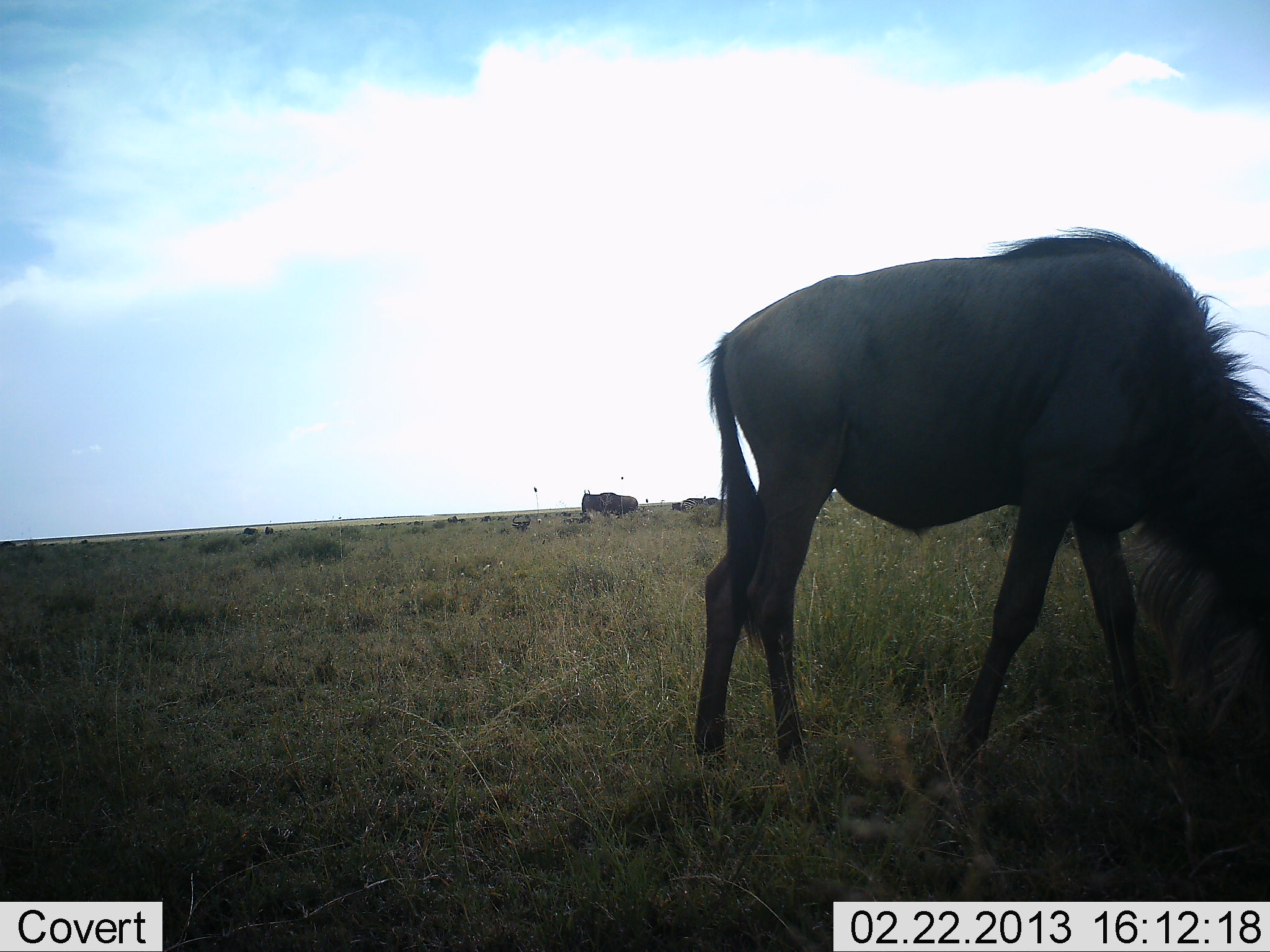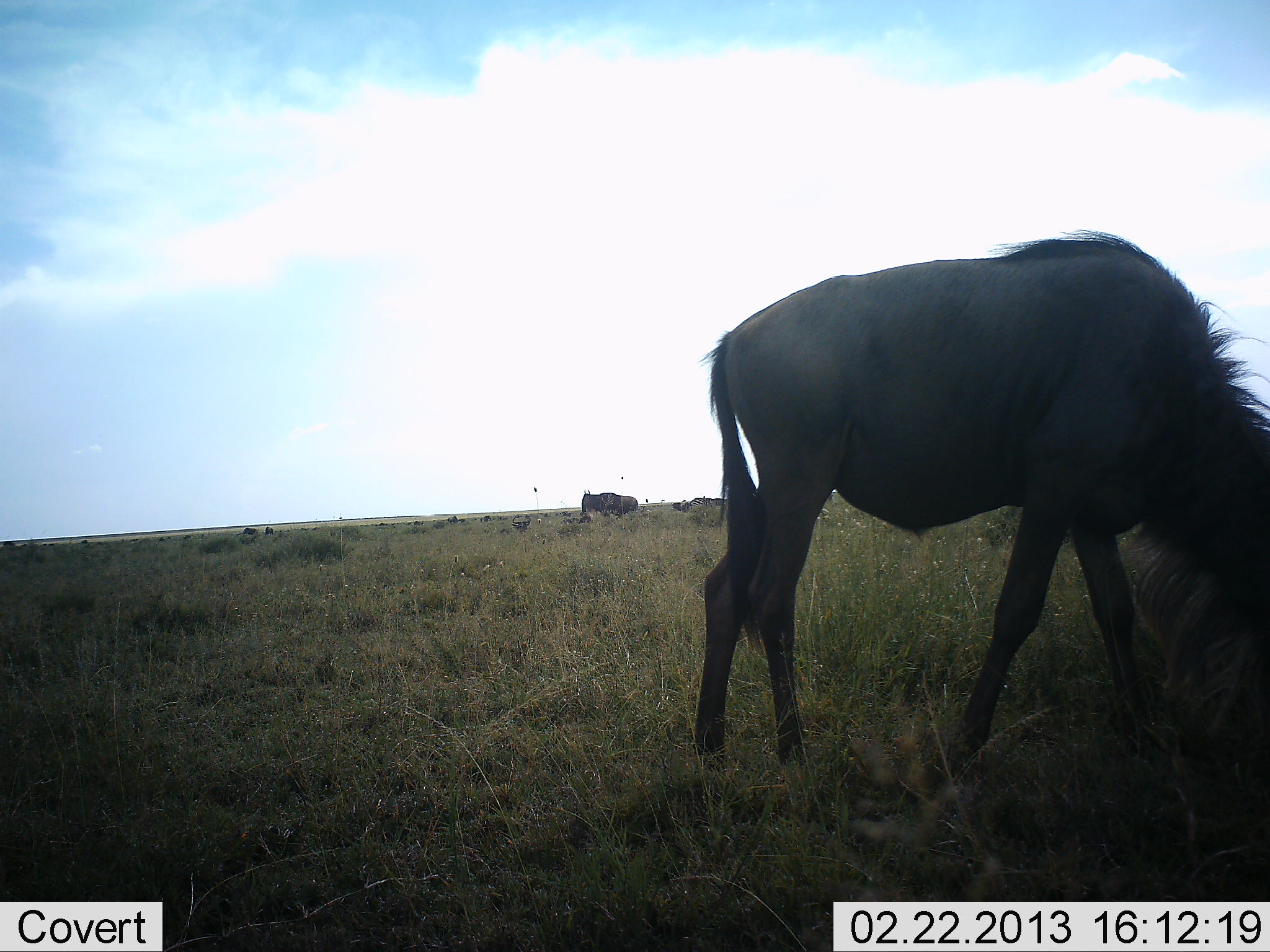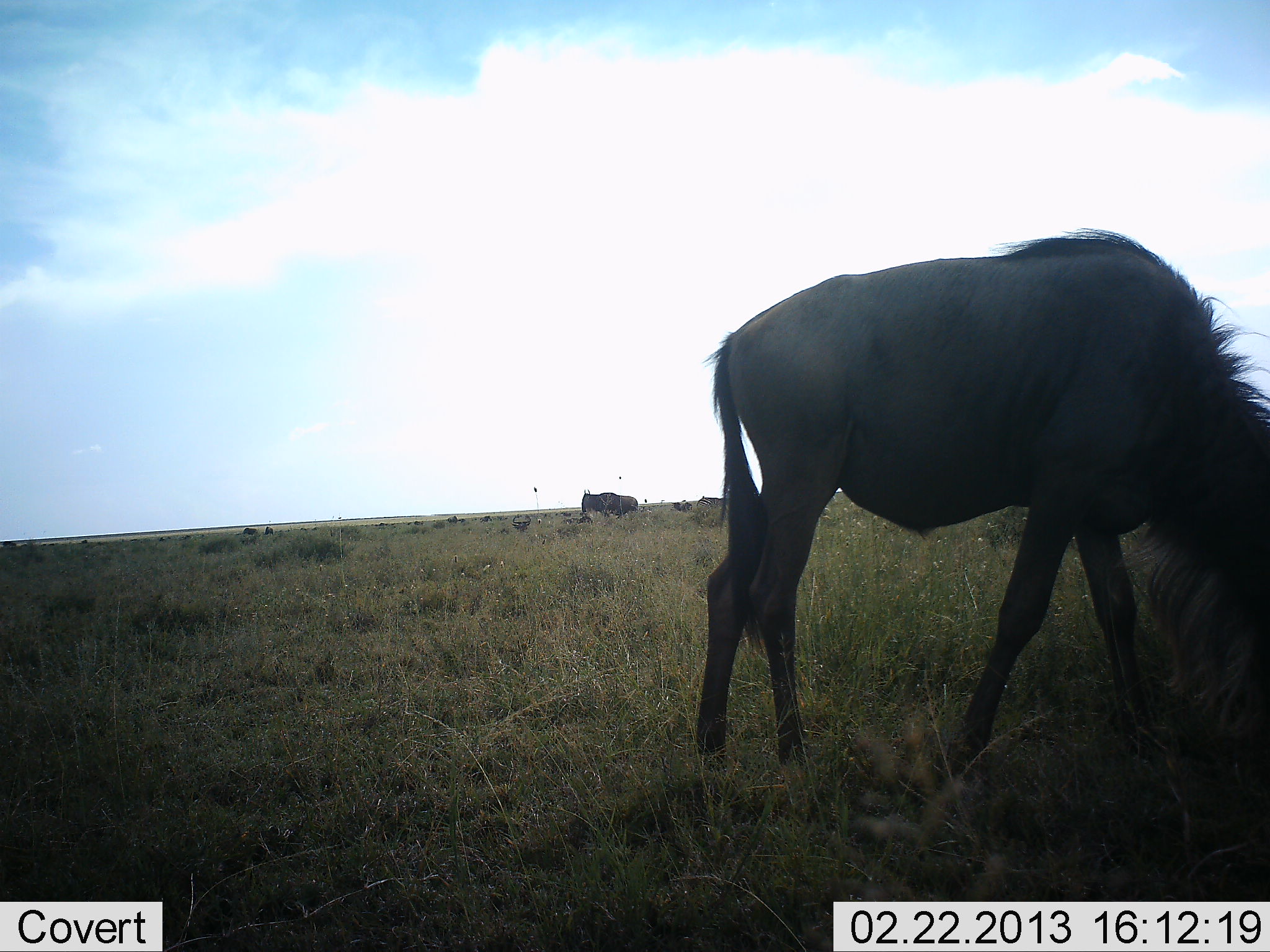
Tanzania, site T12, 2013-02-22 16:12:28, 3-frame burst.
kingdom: Animalia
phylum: Chordata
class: Mammalia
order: Artiodactyla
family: Bovidae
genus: Connochaetes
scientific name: Connochaetes taurinus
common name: blue wildebeest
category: wildebeest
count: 3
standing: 34%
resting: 6%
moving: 25%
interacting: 0%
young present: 0%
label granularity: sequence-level